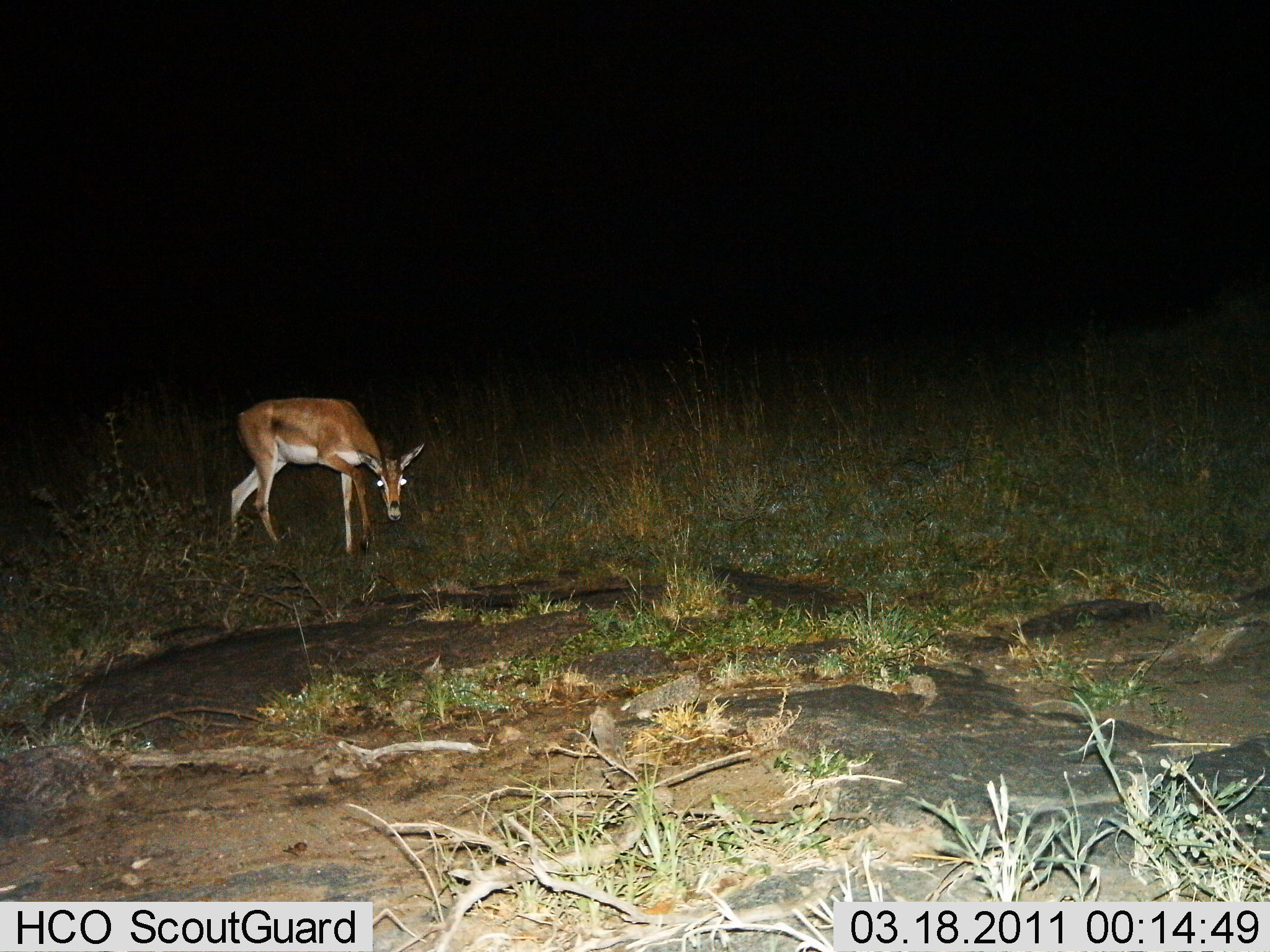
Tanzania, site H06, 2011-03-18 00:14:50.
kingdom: Animalia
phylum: Chordata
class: Mammalia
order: Artiodactyla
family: Bovidae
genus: Nanger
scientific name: Nanger granti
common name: grant's gazelle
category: gazellegrants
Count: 1.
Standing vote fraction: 73%.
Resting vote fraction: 0%.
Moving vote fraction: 9%.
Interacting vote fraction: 0%.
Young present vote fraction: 0%.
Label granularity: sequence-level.